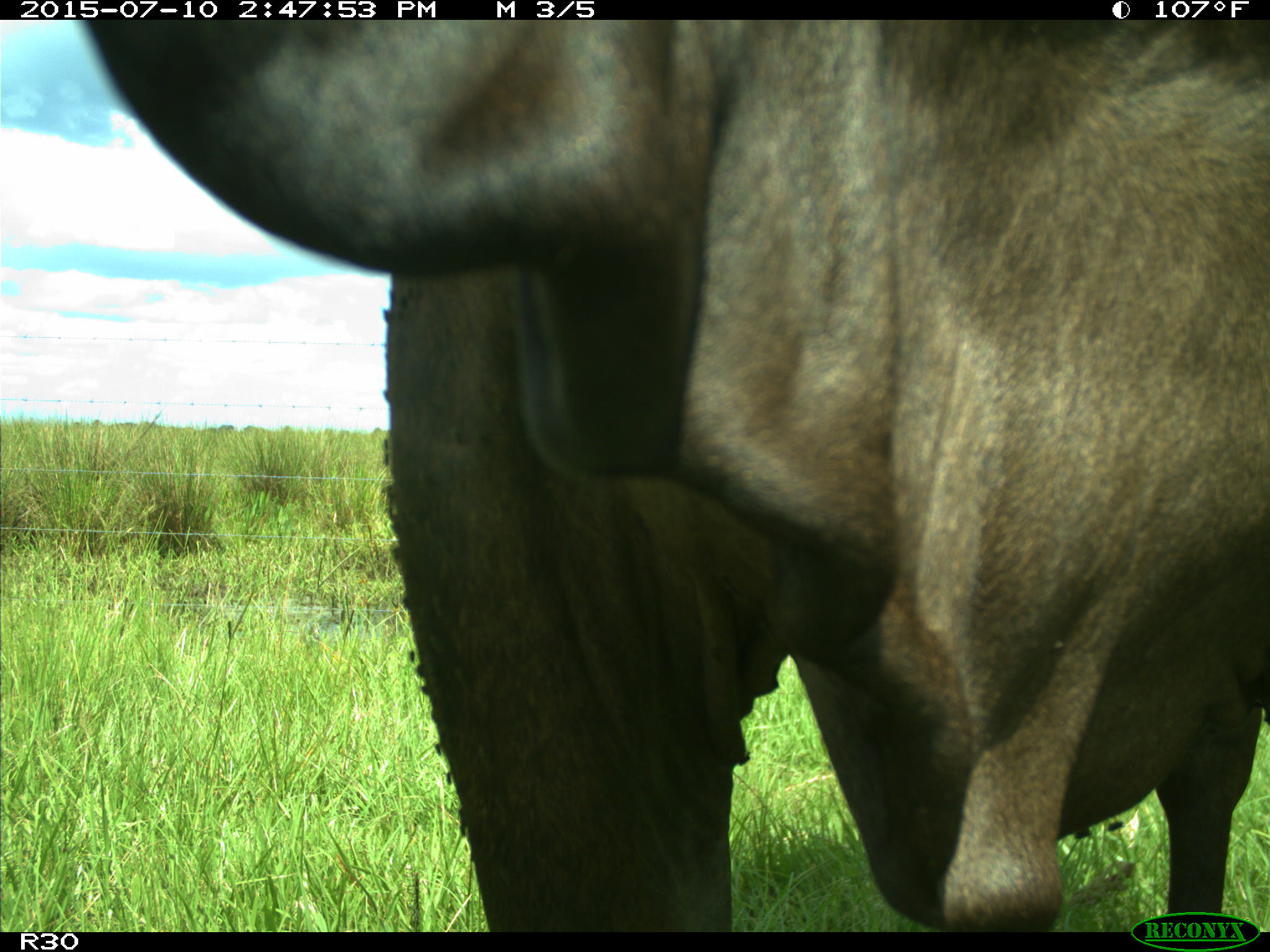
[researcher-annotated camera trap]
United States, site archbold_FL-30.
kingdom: Animalia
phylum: Chordata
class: Mammalia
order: Artiodactyla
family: Bovidae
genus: Bos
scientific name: Bos taurus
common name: domestic cow